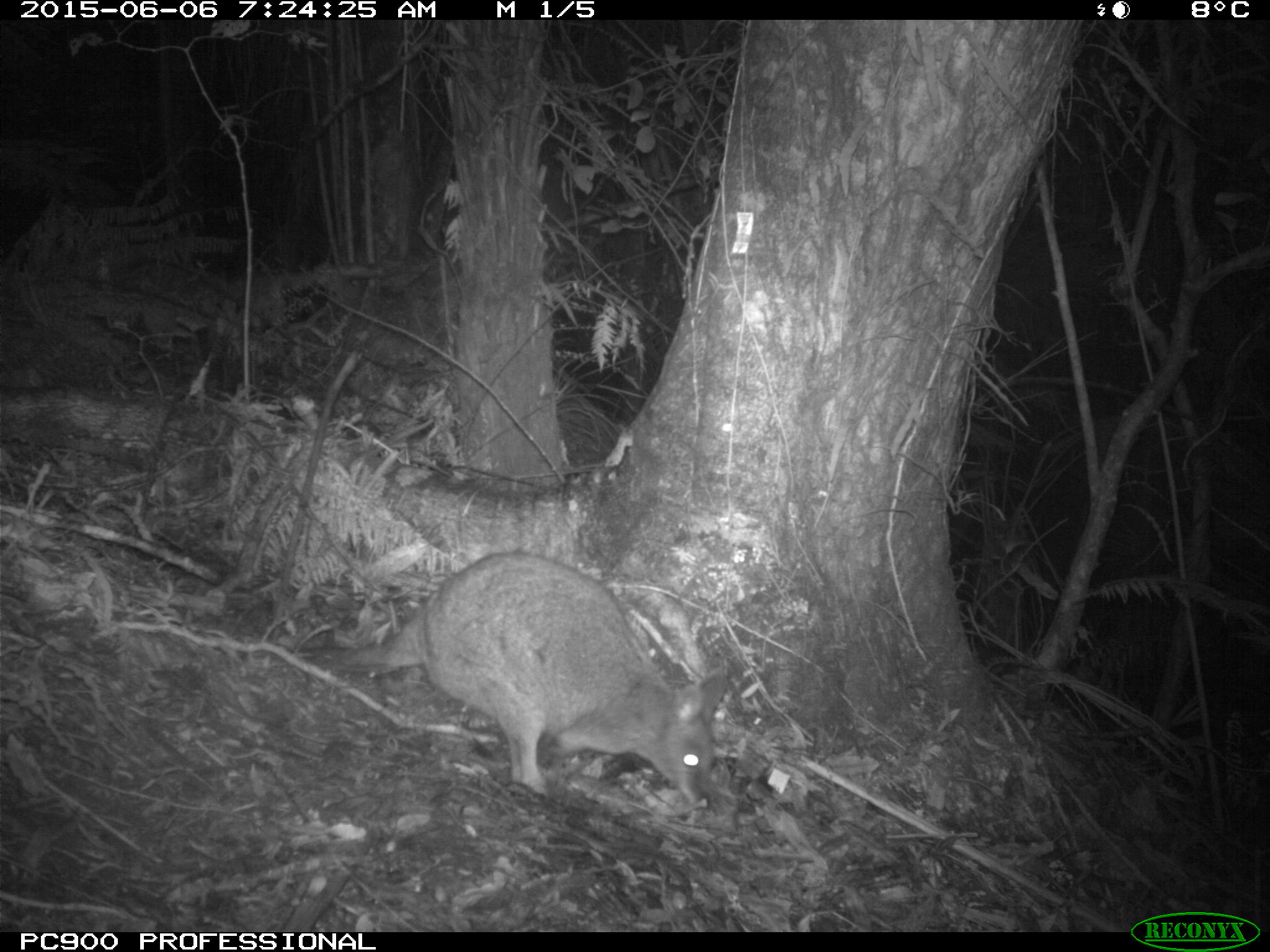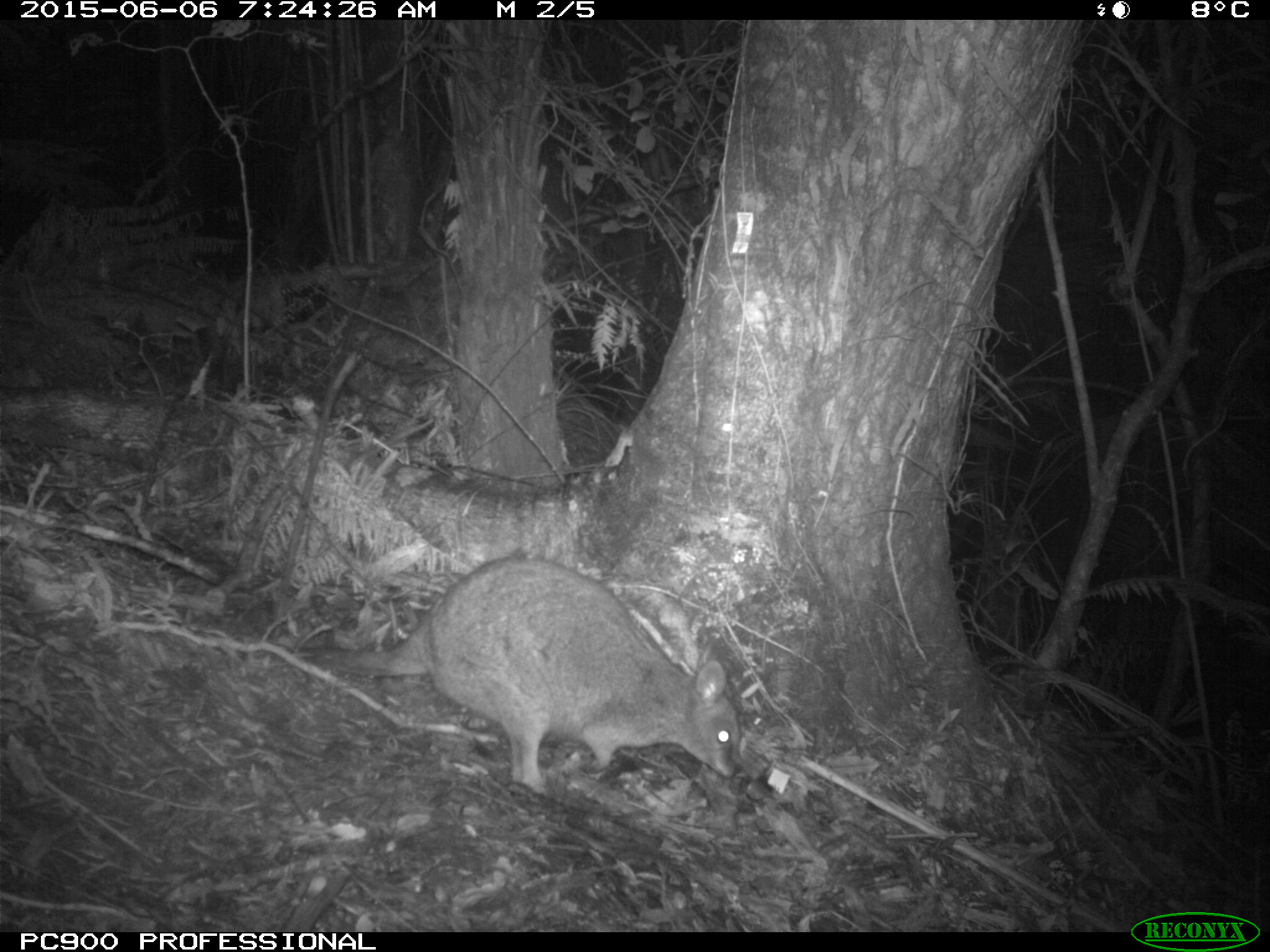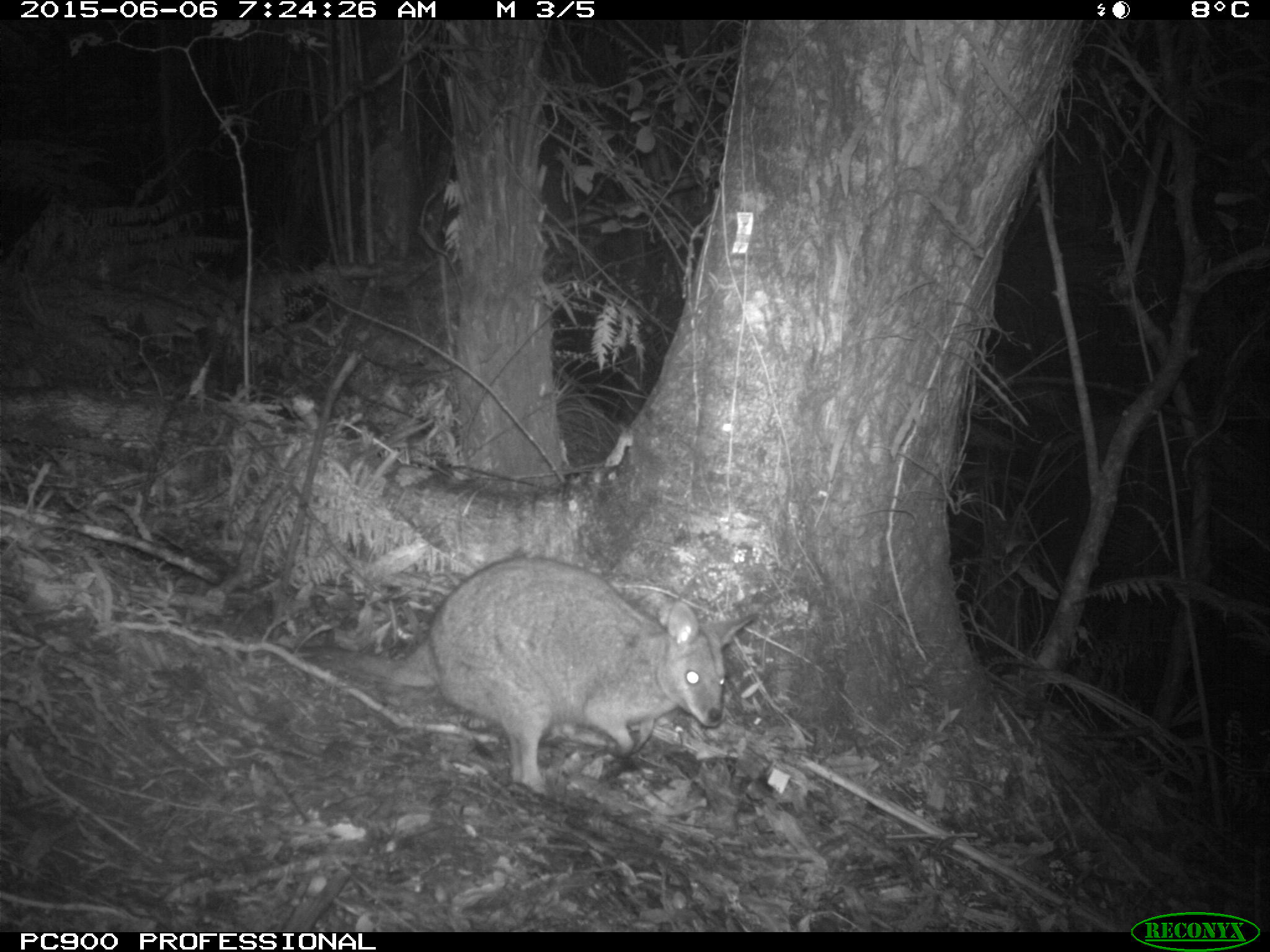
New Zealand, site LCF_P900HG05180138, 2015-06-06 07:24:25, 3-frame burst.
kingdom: Animalia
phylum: Chordata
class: Mammalia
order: Diprotodontia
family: Macropodidae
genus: Notamacropus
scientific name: Notamacropus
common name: wallaby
Wallaby (Notamacropus).